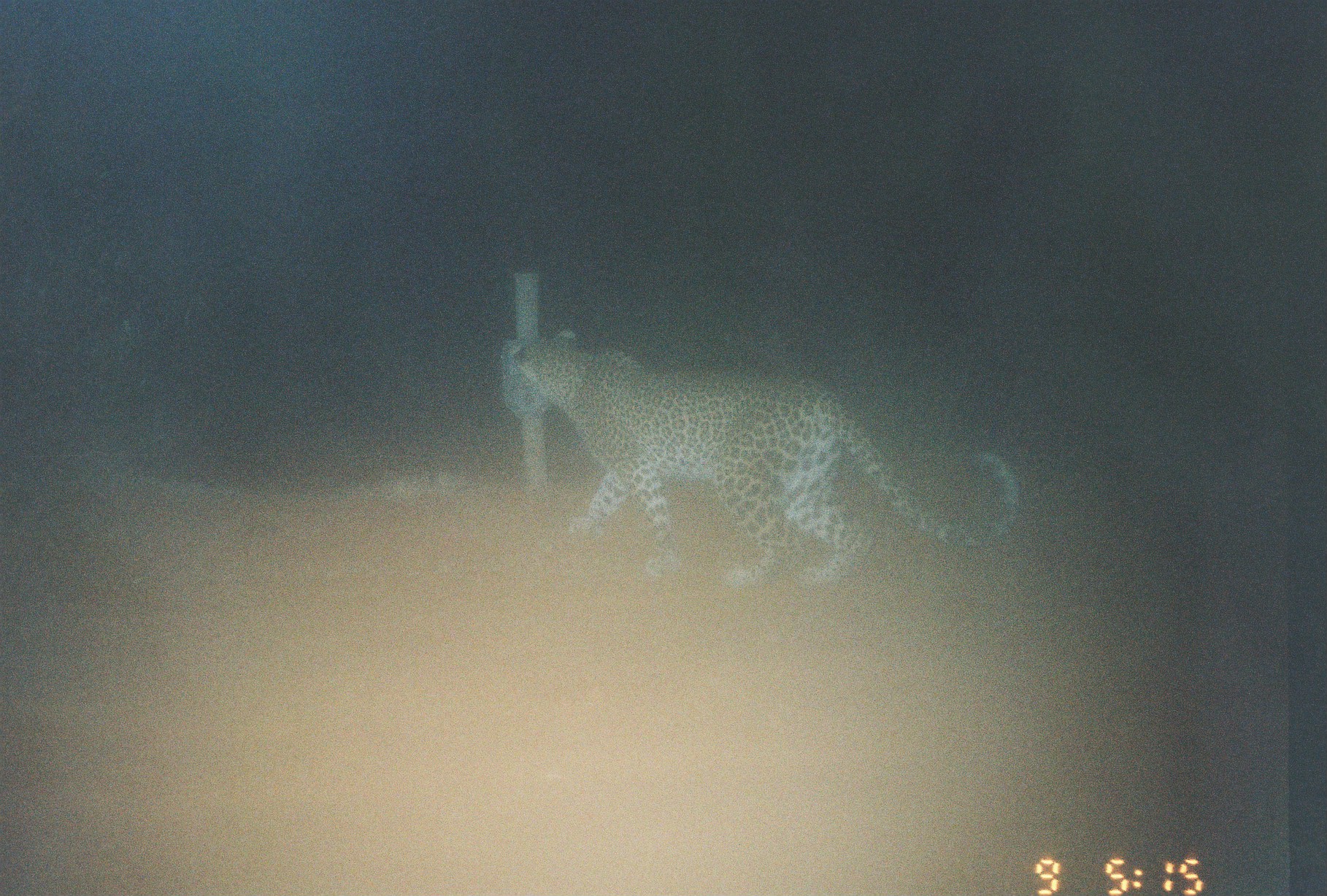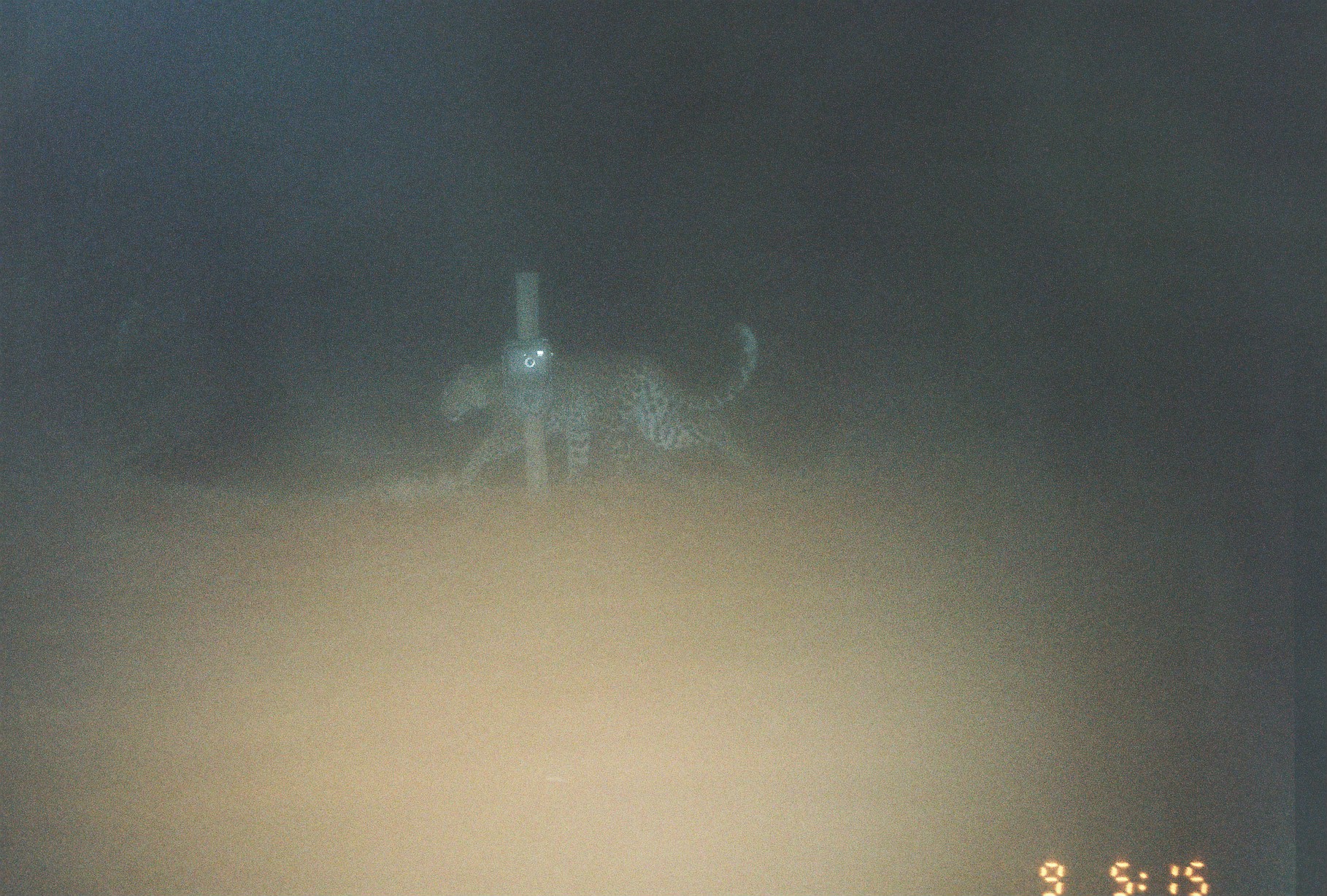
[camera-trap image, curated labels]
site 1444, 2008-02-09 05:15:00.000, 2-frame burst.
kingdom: Animalia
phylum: Chordata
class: Mammalia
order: Carnivora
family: Felidae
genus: Panthera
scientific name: Panthera pardus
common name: leopard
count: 1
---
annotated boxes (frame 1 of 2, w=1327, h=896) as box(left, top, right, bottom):
panthera pardus: box(493, 315, 1027, 591)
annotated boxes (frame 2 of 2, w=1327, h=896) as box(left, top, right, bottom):
panthera pardus: box(435, 315, 768, 487)